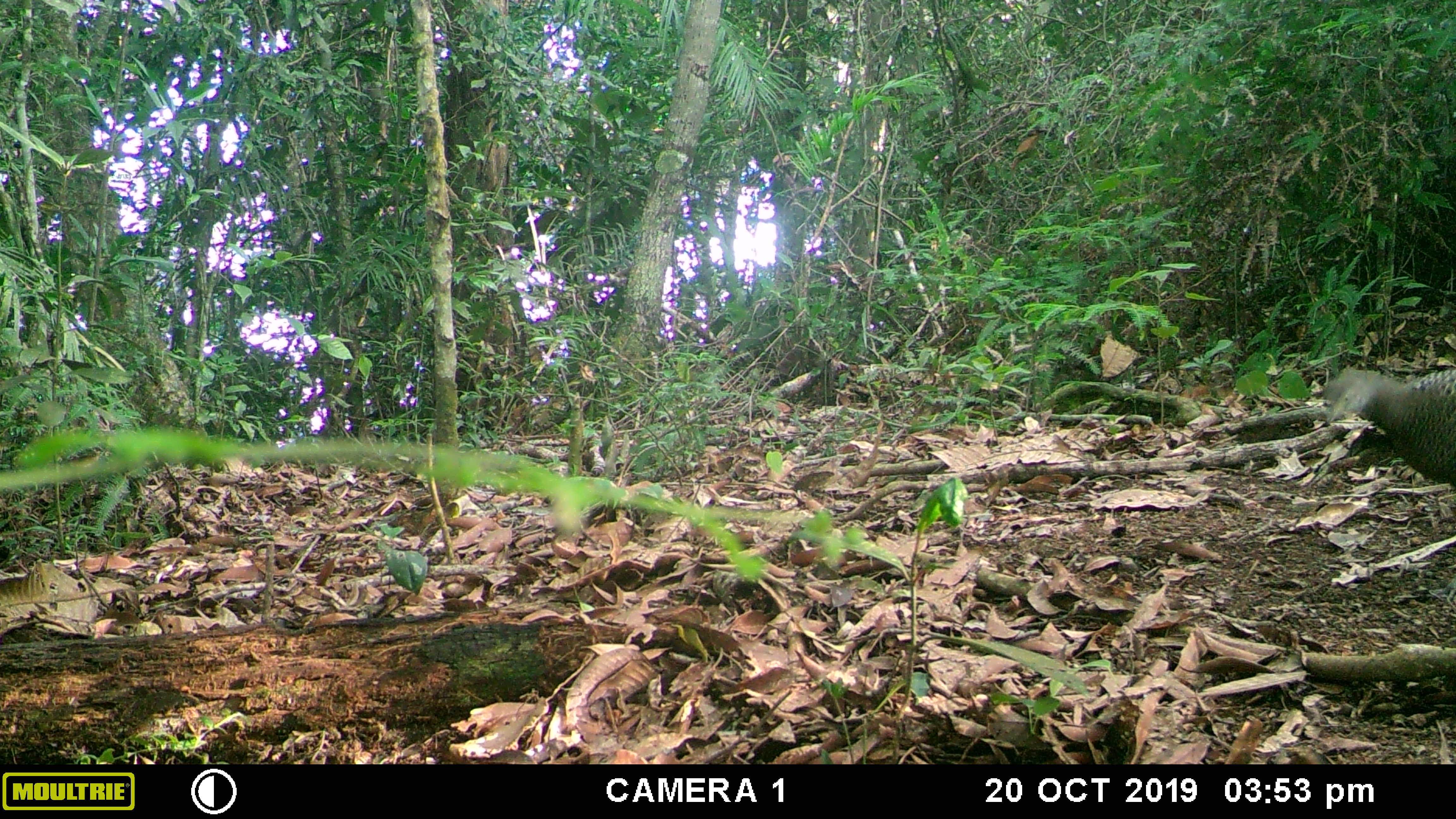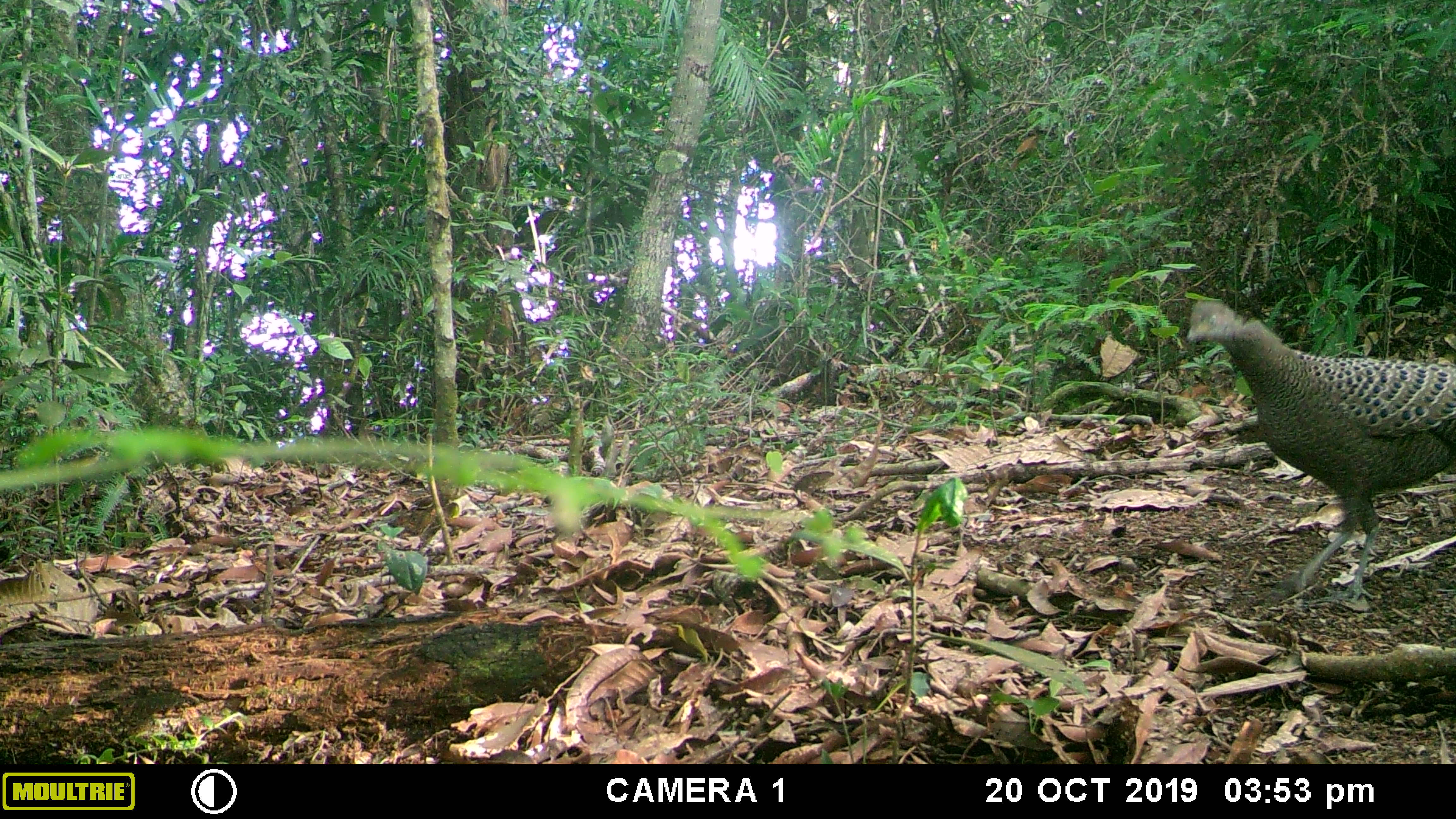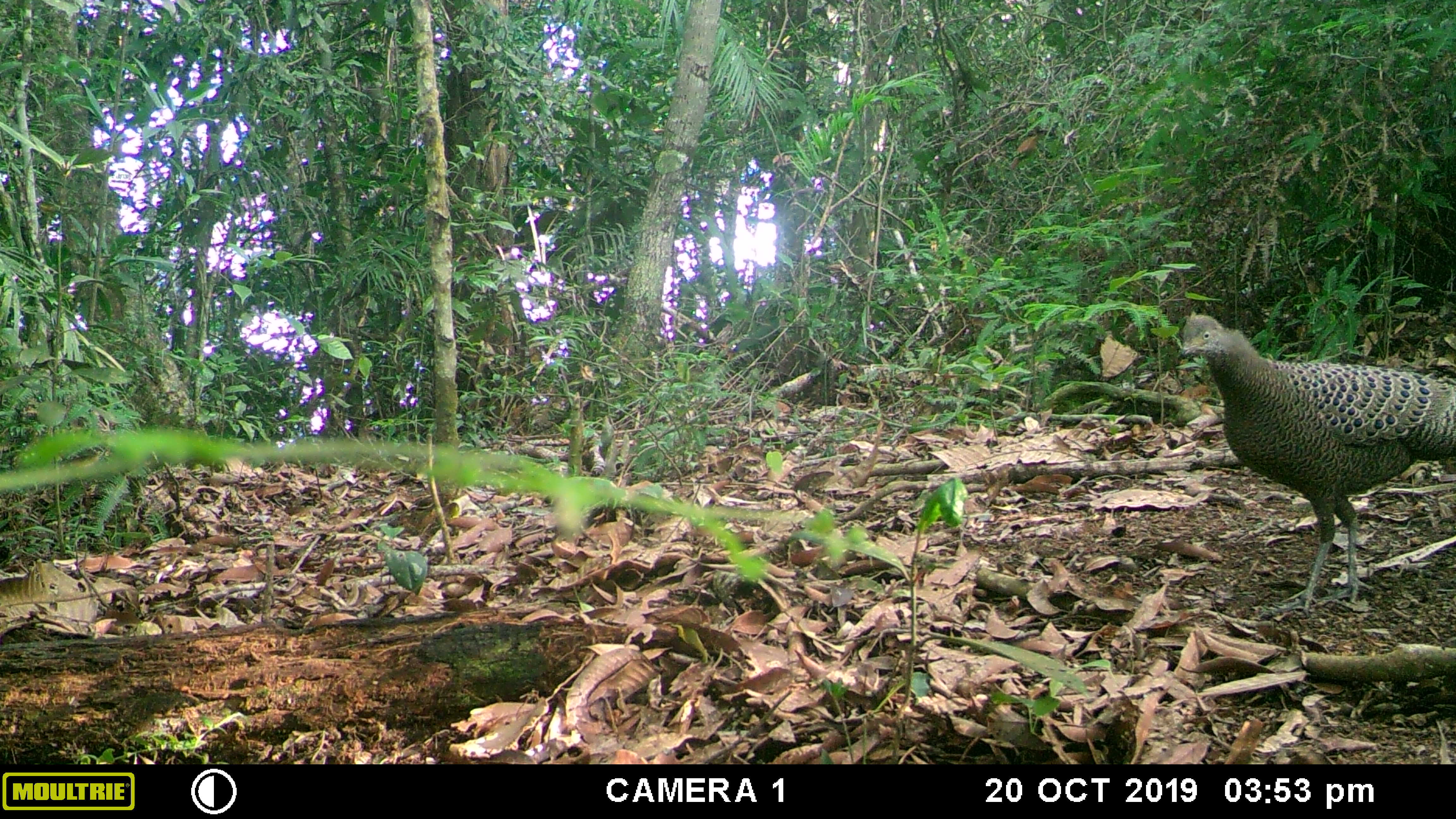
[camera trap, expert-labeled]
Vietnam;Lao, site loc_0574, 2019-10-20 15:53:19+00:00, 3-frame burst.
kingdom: Animalia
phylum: Chordata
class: Aves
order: Galliformes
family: Phasianidae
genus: Polyplectron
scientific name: Polyplectron bicalcaratum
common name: gray peacock-pheasant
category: grey peacock pheasant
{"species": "grey peacock pheasant (gray peacock-pheasant) (Polyplectron bicalcaratum)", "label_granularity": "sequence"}